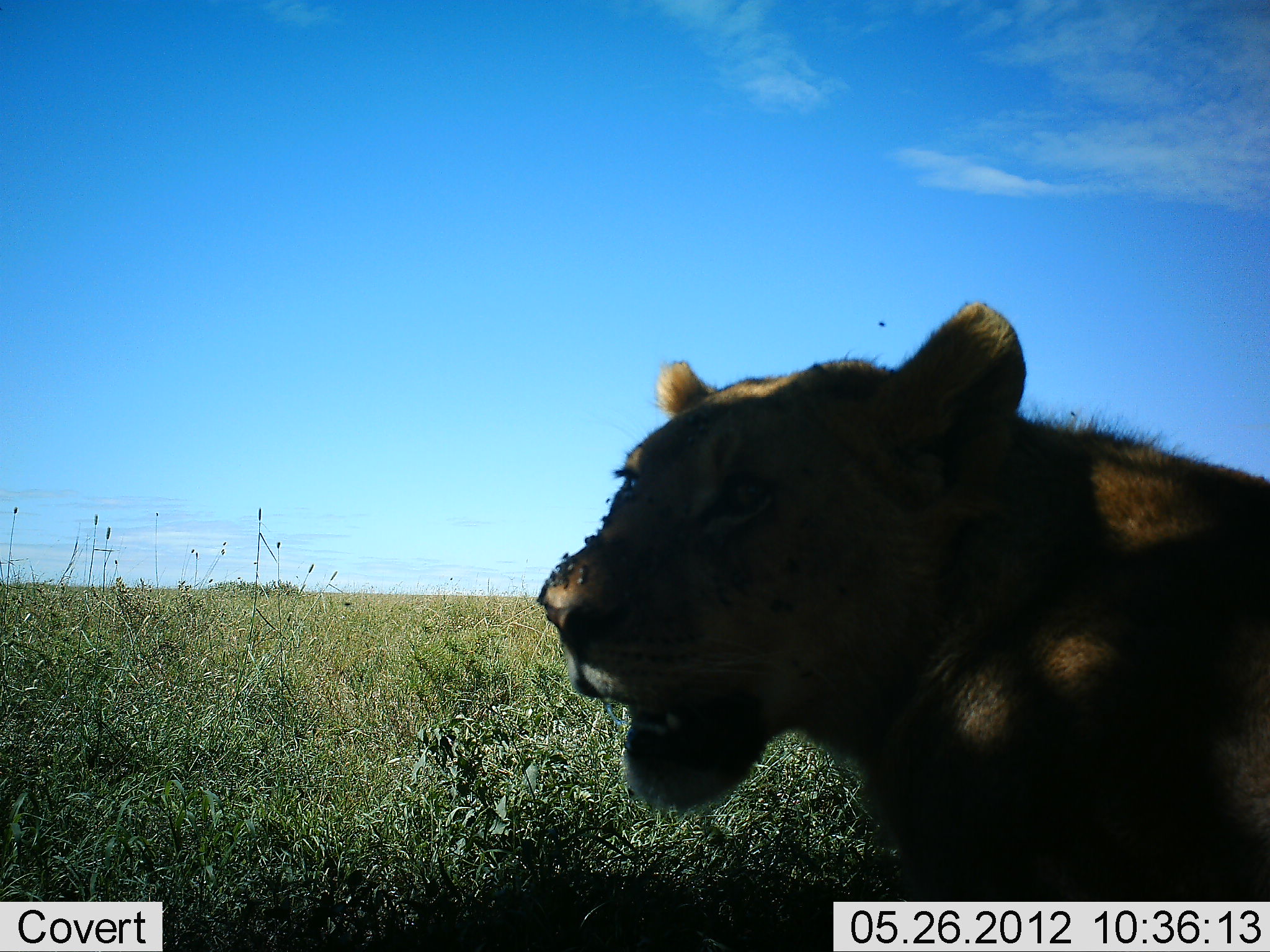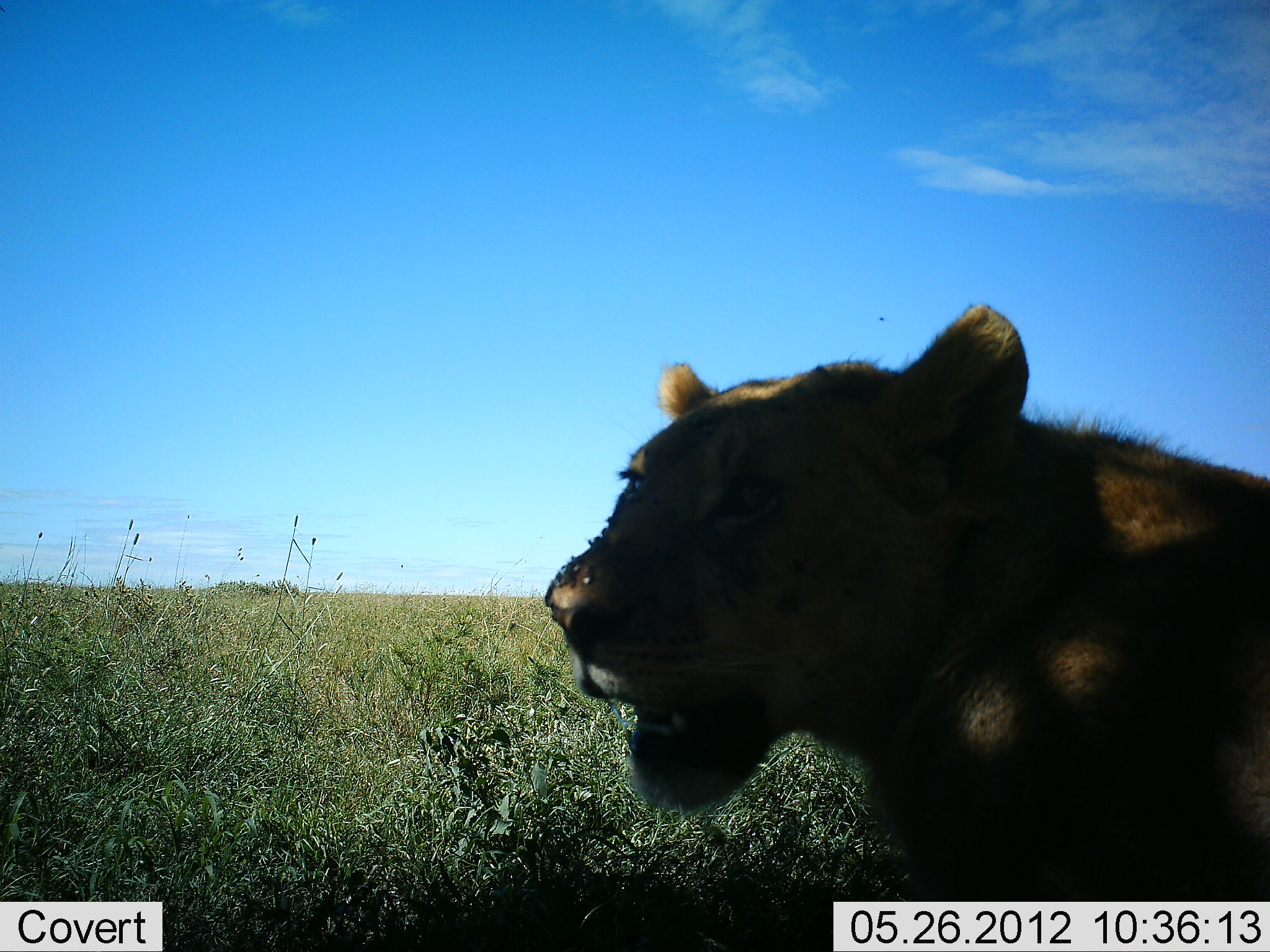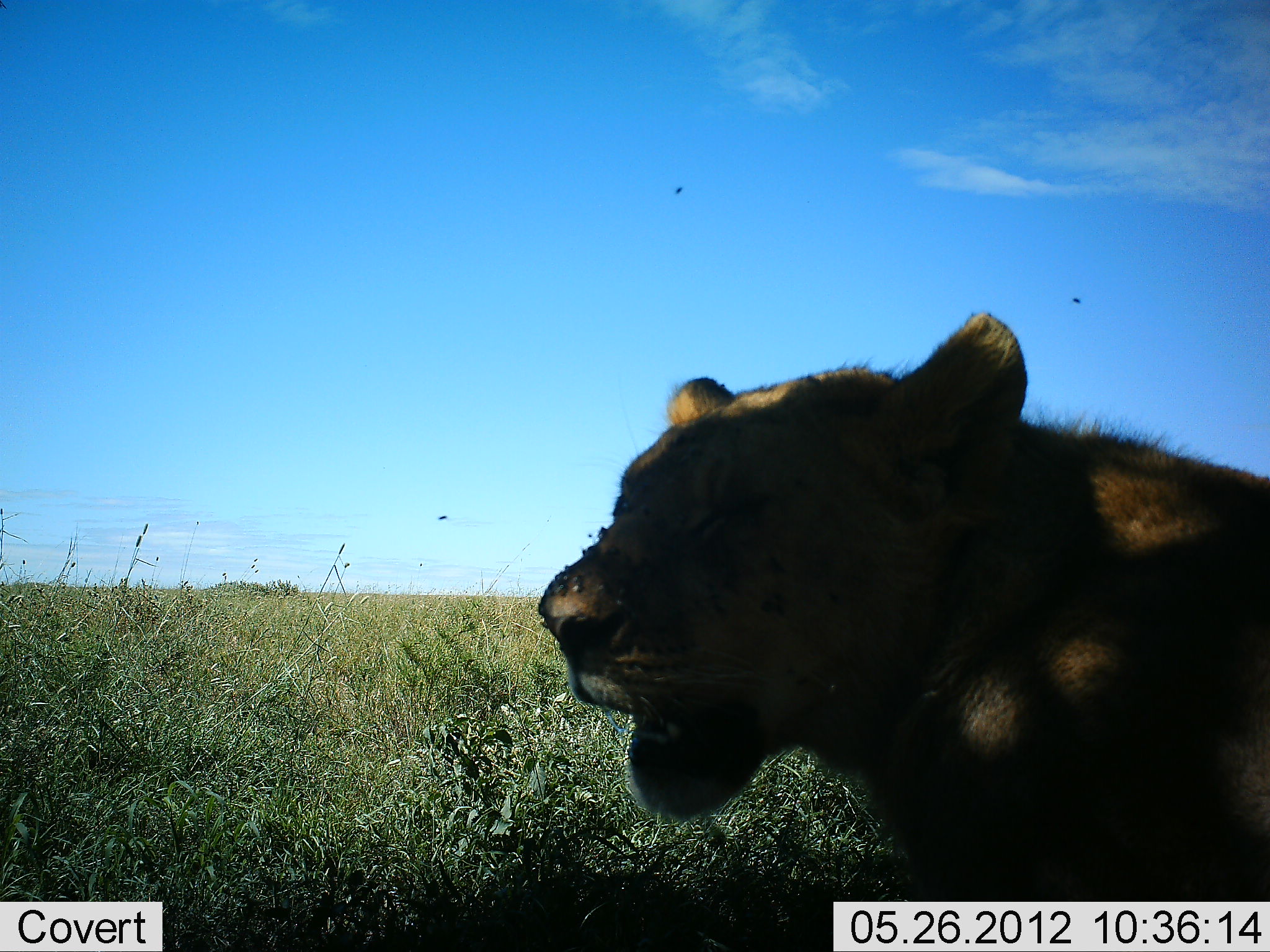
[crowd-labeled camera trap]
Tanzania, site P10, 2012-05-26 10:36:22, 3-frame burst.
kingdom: Animalia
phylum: Chordata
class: Mammalia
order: Carnivora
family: Felidae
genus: Panthera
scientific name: Panthera leo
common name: lion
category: lionfemale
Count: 1.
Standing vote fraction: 20%.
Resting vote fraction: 80%.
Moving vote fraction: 0%.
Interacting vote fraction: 0%.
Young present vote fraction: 0%.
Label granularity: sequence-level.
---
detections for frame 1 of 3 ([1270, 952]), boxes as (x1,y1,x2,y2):
animal: (533,300,1269,952)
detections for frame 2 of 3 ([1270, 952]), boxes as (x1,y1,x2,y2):
animal: (544,302,1269,952)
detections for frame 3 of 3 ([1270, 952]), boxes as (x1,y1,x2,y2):
animal: (530,309,1270,952)